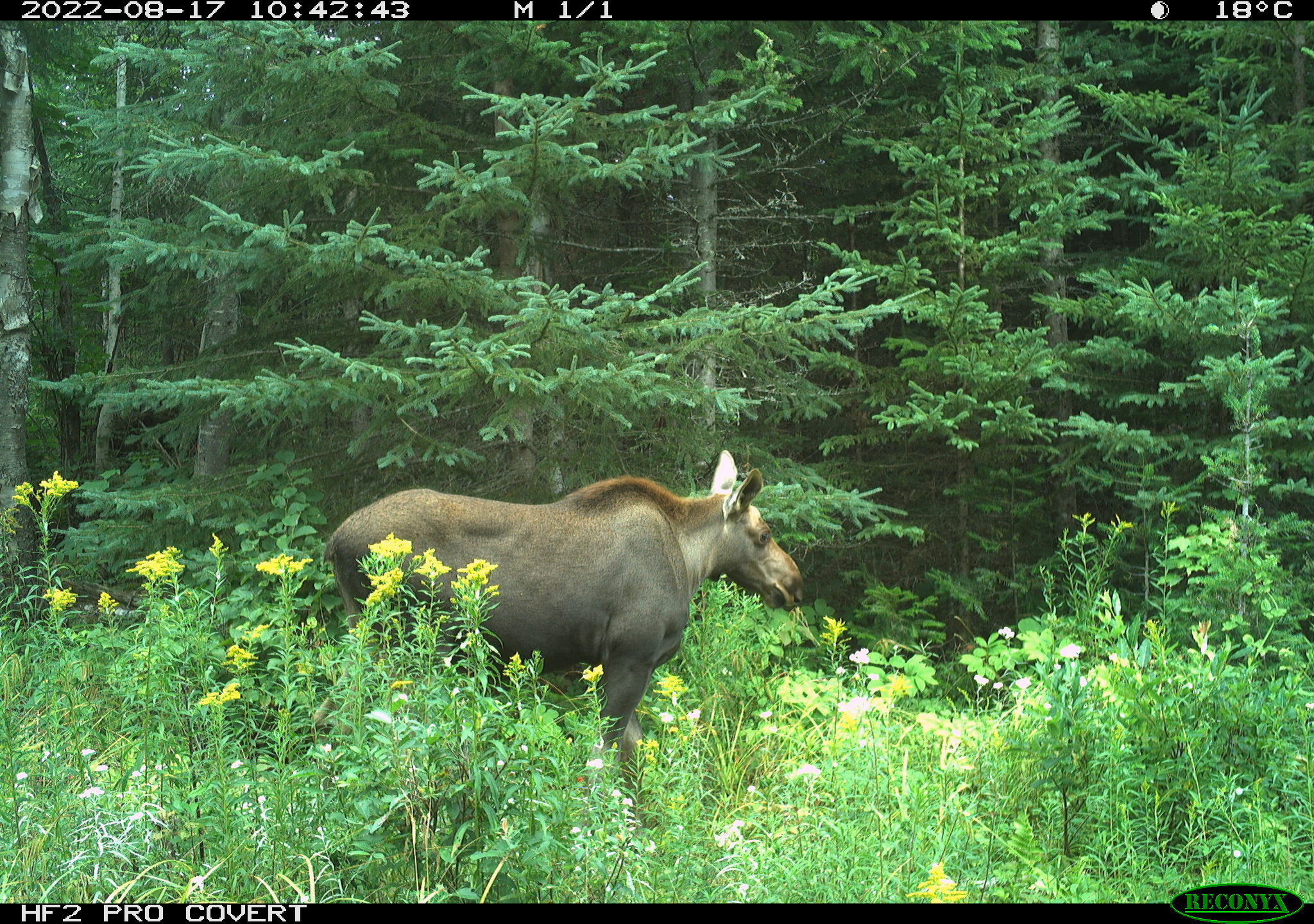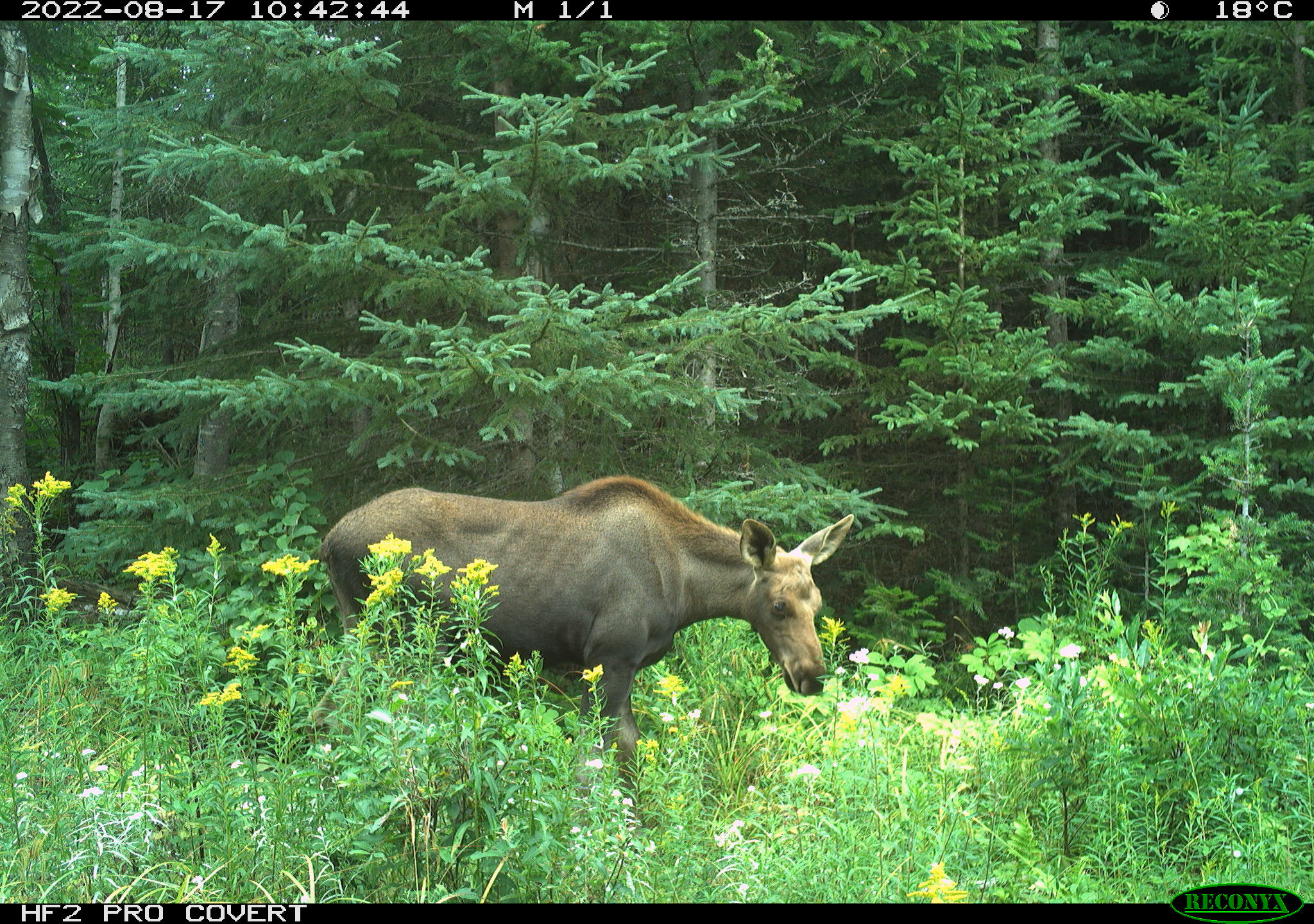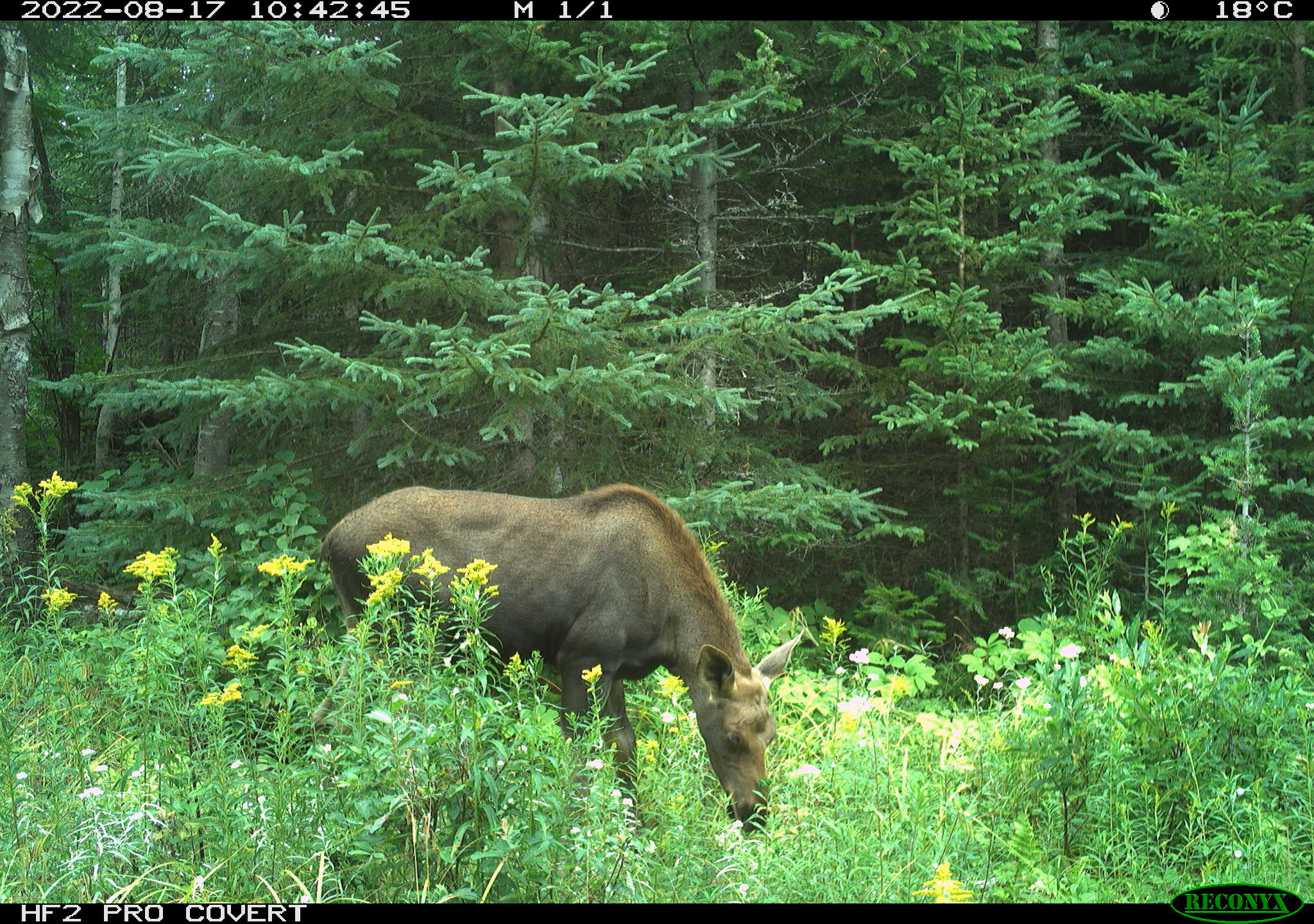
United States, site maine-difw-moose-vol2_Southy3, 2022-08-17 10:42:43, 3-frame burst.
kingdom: Animalia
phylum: Chordata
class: Mammalia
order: Artiodactyla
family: Cervidae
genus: Alces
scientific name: Alces alces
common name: moose